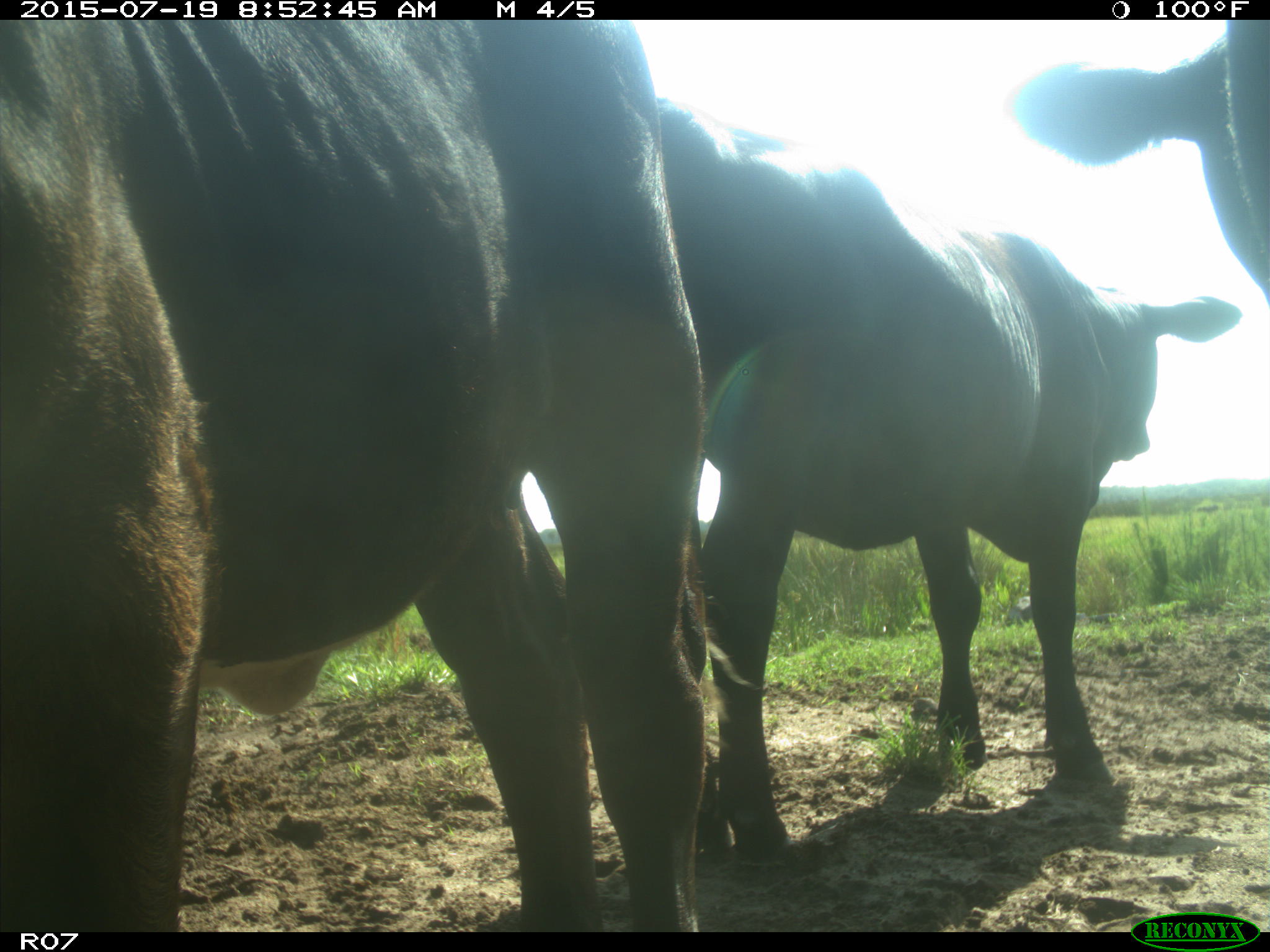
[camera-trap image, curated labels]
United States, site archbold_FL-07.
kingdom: Animalia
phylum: Chordata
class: Mammalia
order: Artiodactyla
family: Bovidae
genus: Bos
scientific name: Bos taurus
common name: domestic cow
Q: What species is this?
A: Bos taurus (domestic cow).